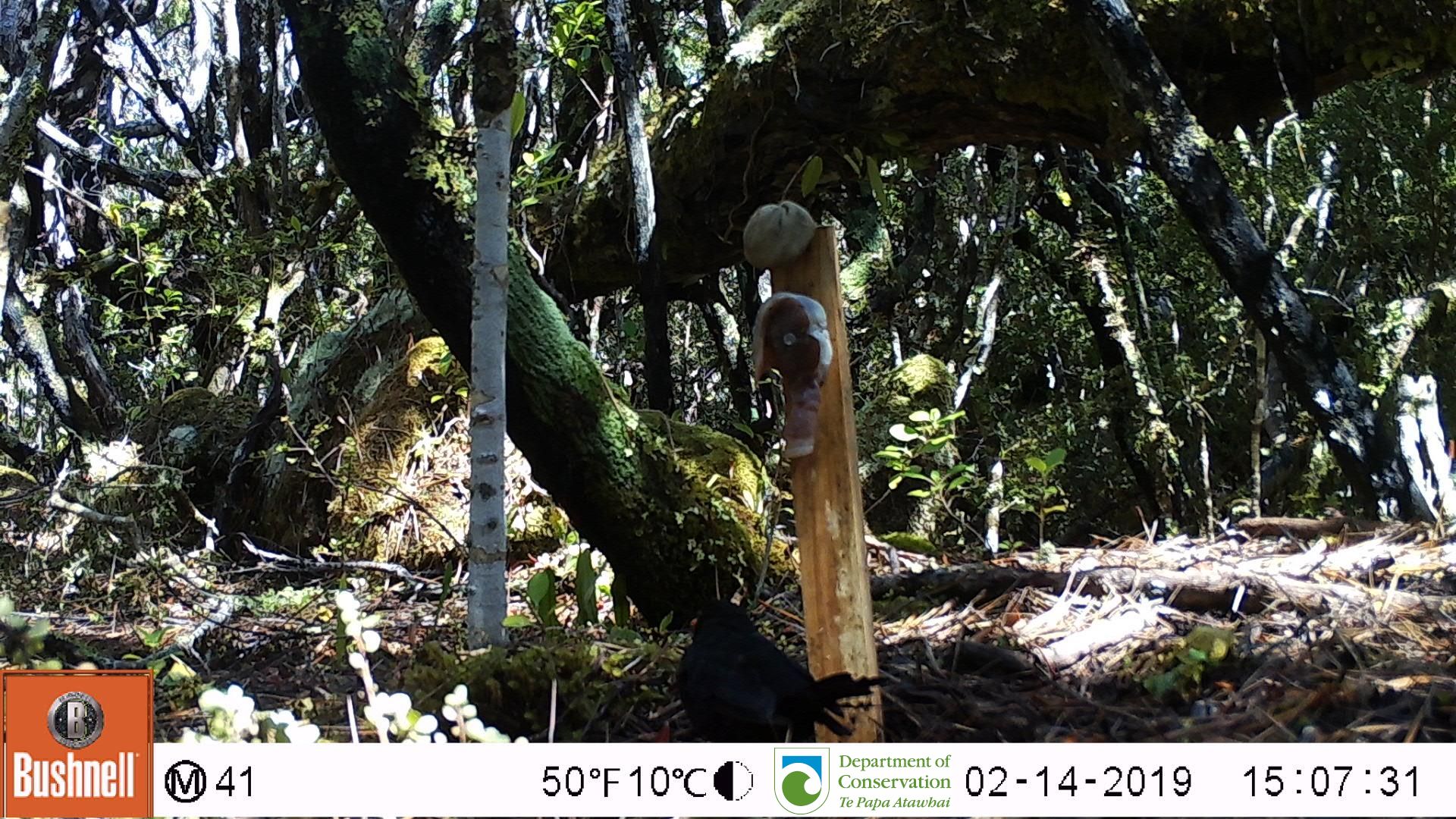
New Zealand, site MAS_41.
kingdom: Animalia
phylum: Chordata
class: Aves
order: Passeriformes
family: Turdidae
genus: Turdus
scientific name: Turdus merula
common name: eurasian blackbird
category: blackbird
Blackbird (eurasian blackbird) (Turdus merula).